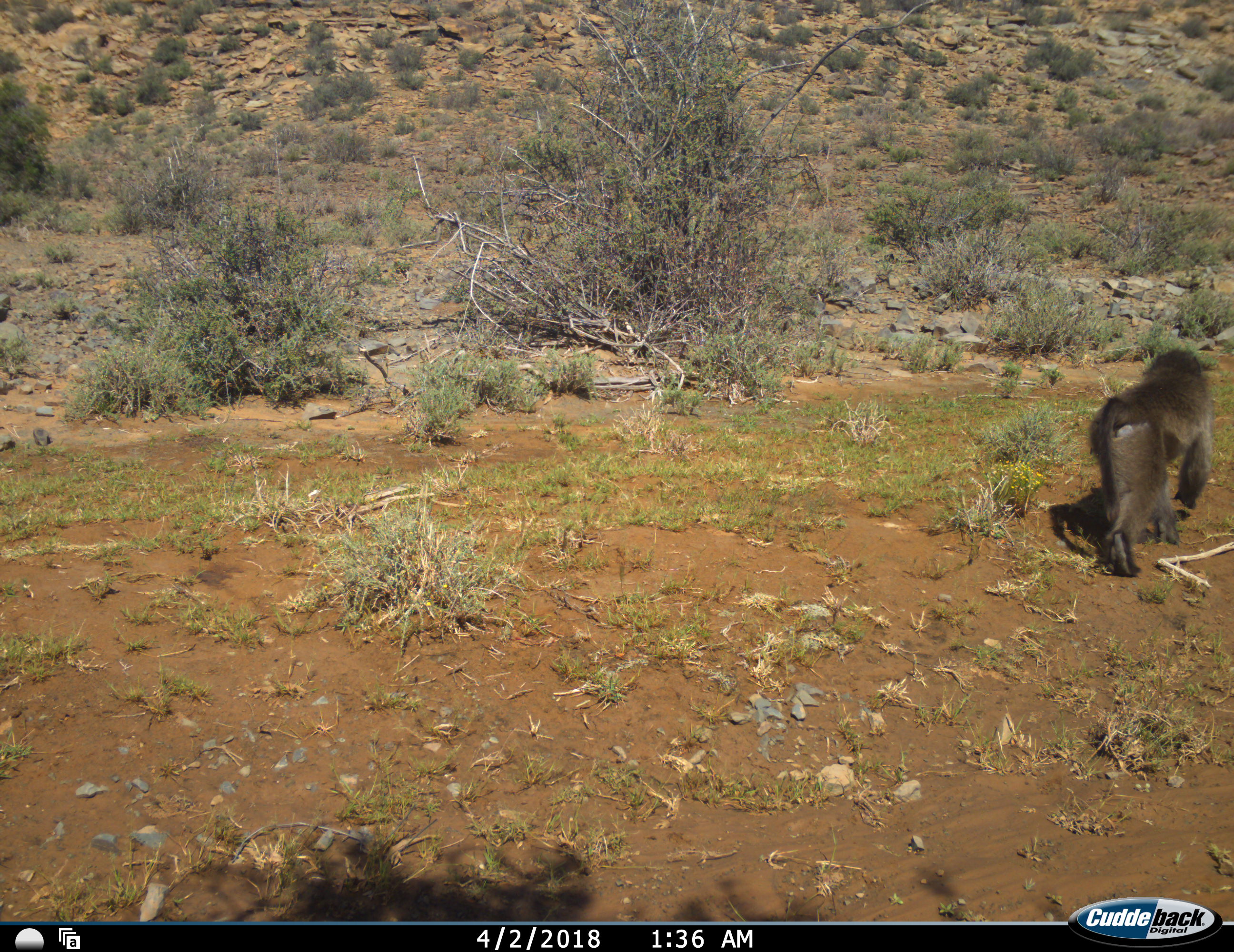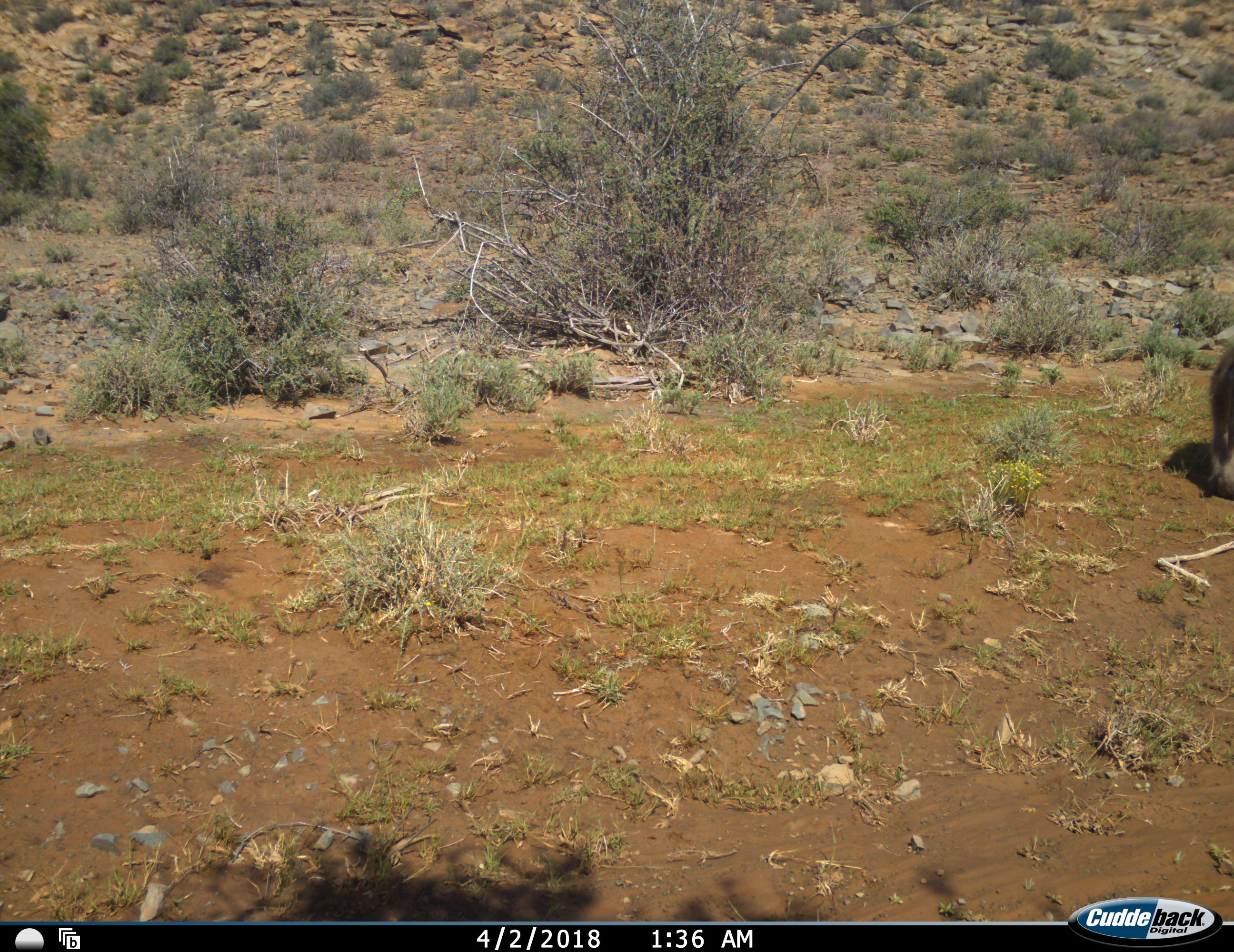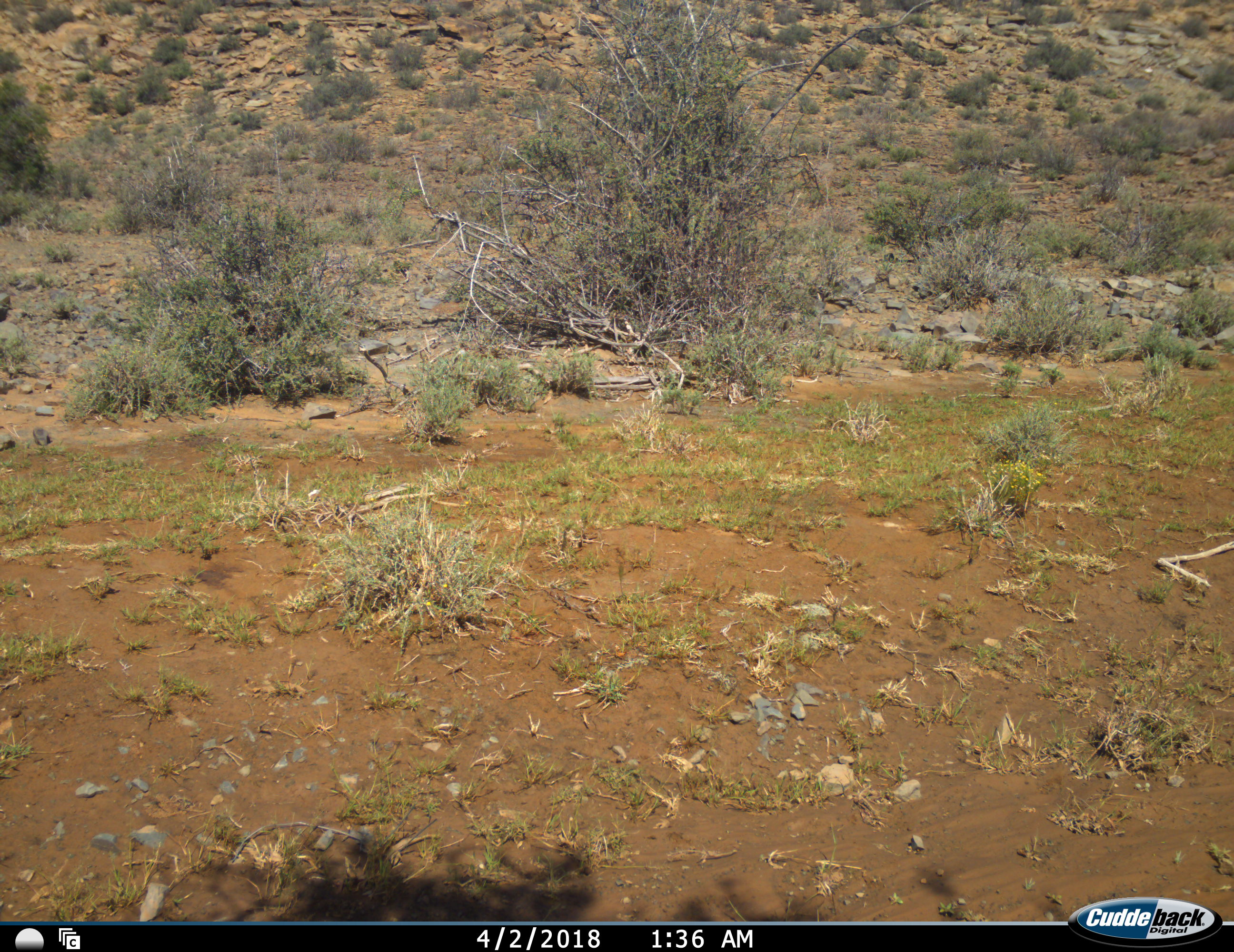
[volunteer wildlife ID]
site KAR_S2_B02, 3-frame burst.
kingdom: Animalia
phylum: Chordata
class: Mammalia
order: Primates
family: Cercopithecidae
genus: Papio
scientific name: Papio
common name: baboon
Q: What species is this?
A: Baboon (Papio).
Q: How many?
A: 1.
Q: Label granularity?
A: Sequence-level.